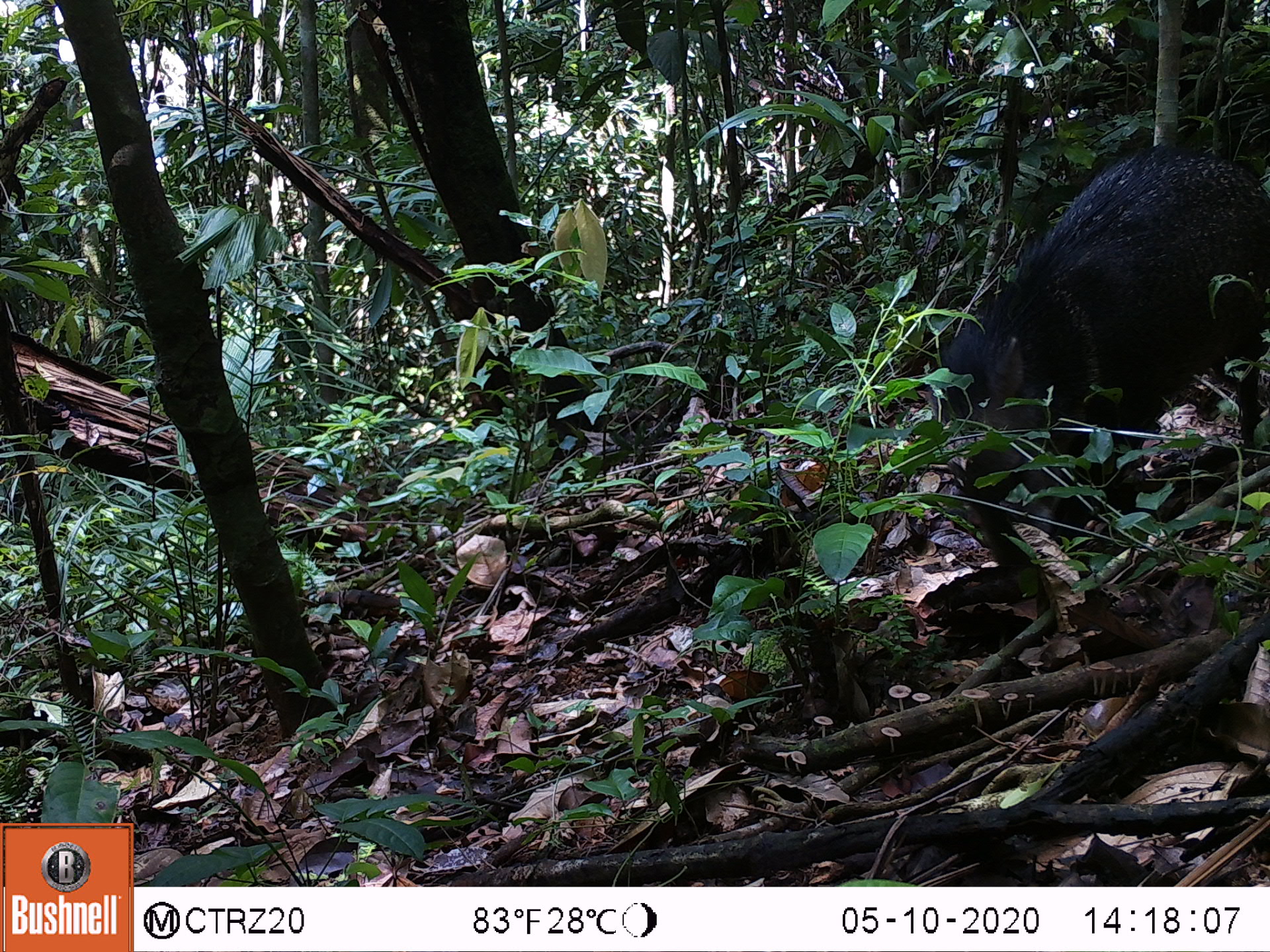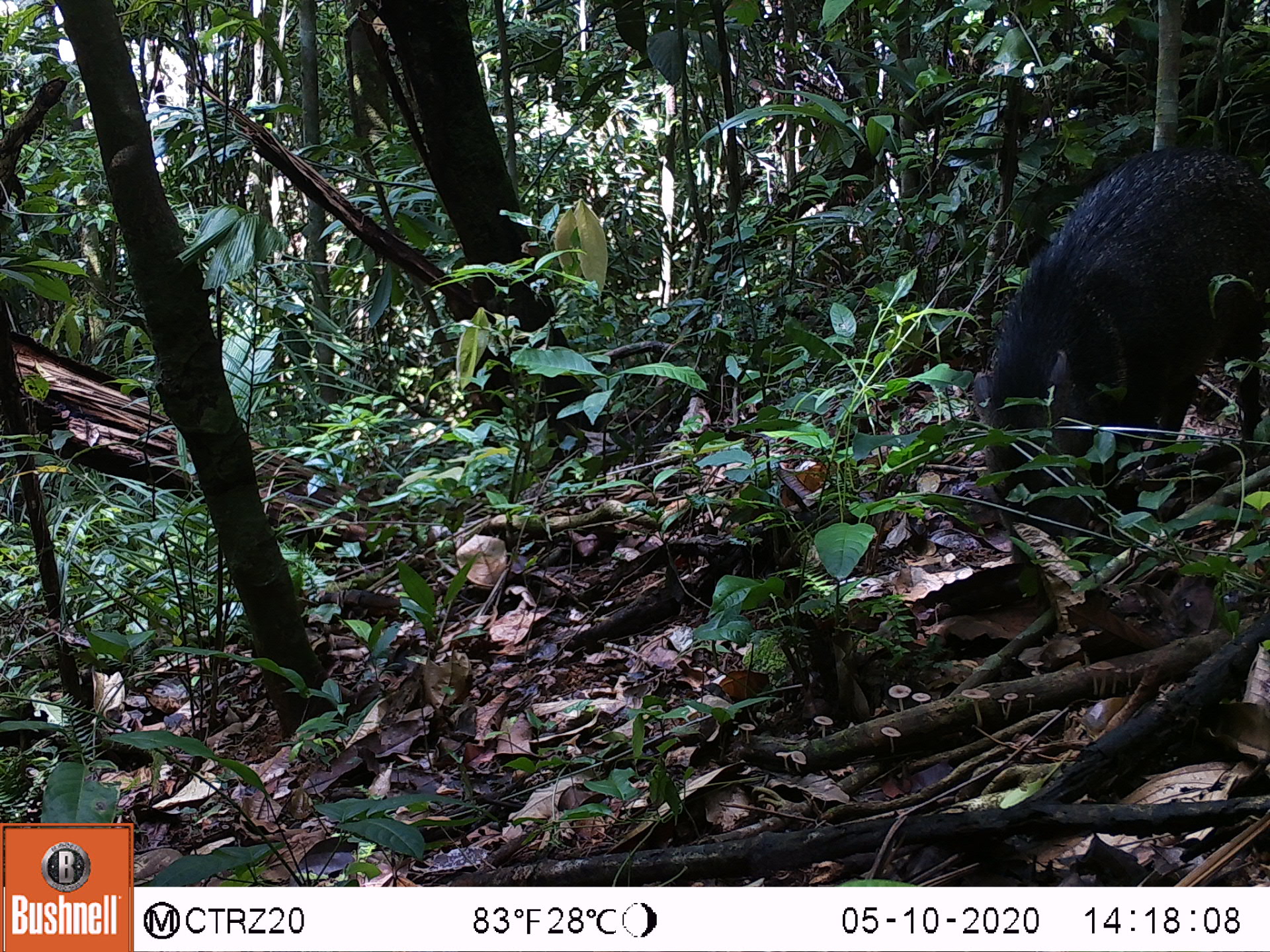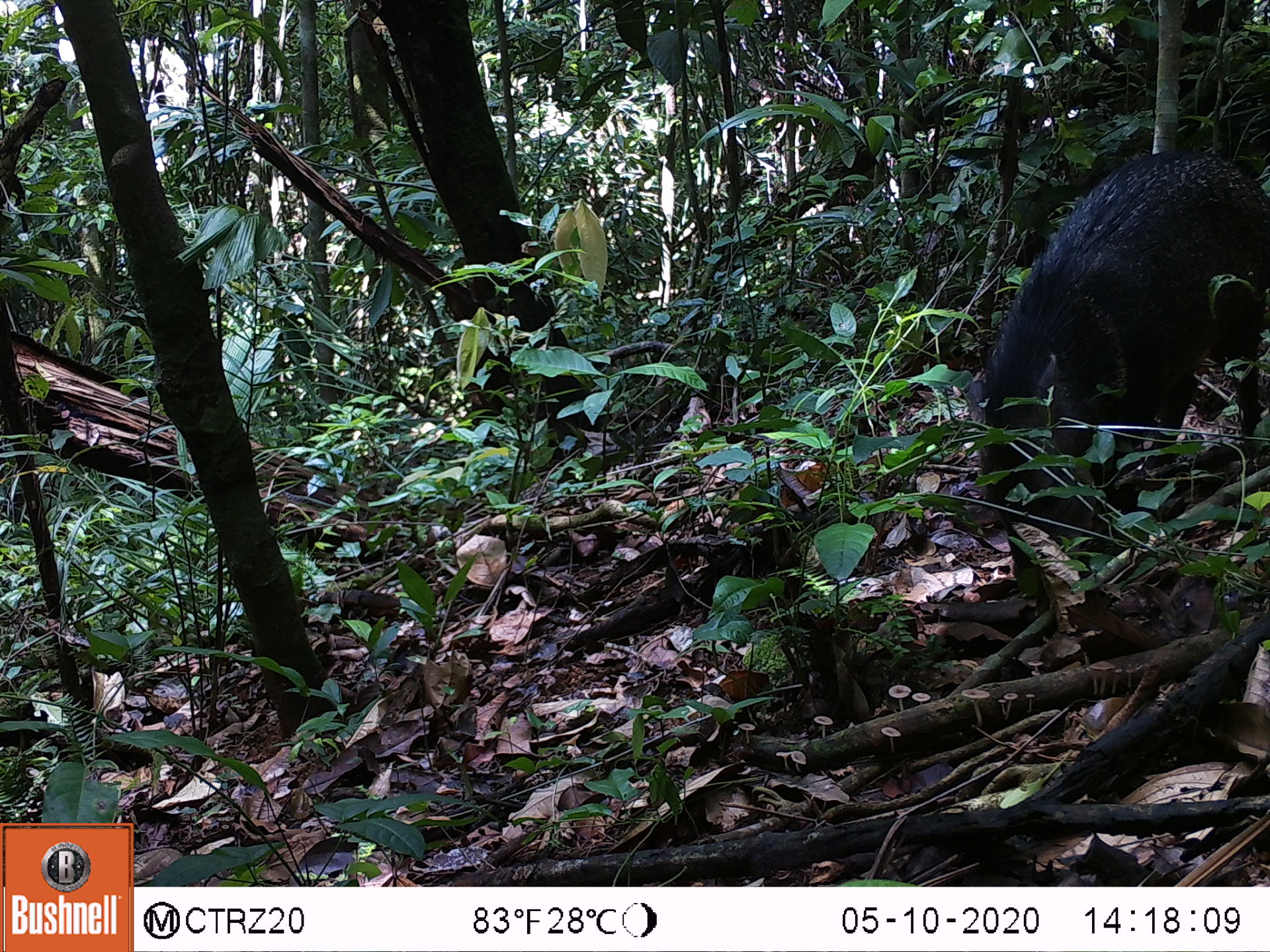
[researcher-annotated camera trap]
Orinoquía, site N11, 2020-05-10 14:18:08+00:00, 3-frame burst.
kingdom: Animalia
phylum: Chordata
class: Mammalia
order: Artiodactyla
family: Tayassuidae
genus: Pecari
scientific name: Pecari tajacu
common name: collared peccary